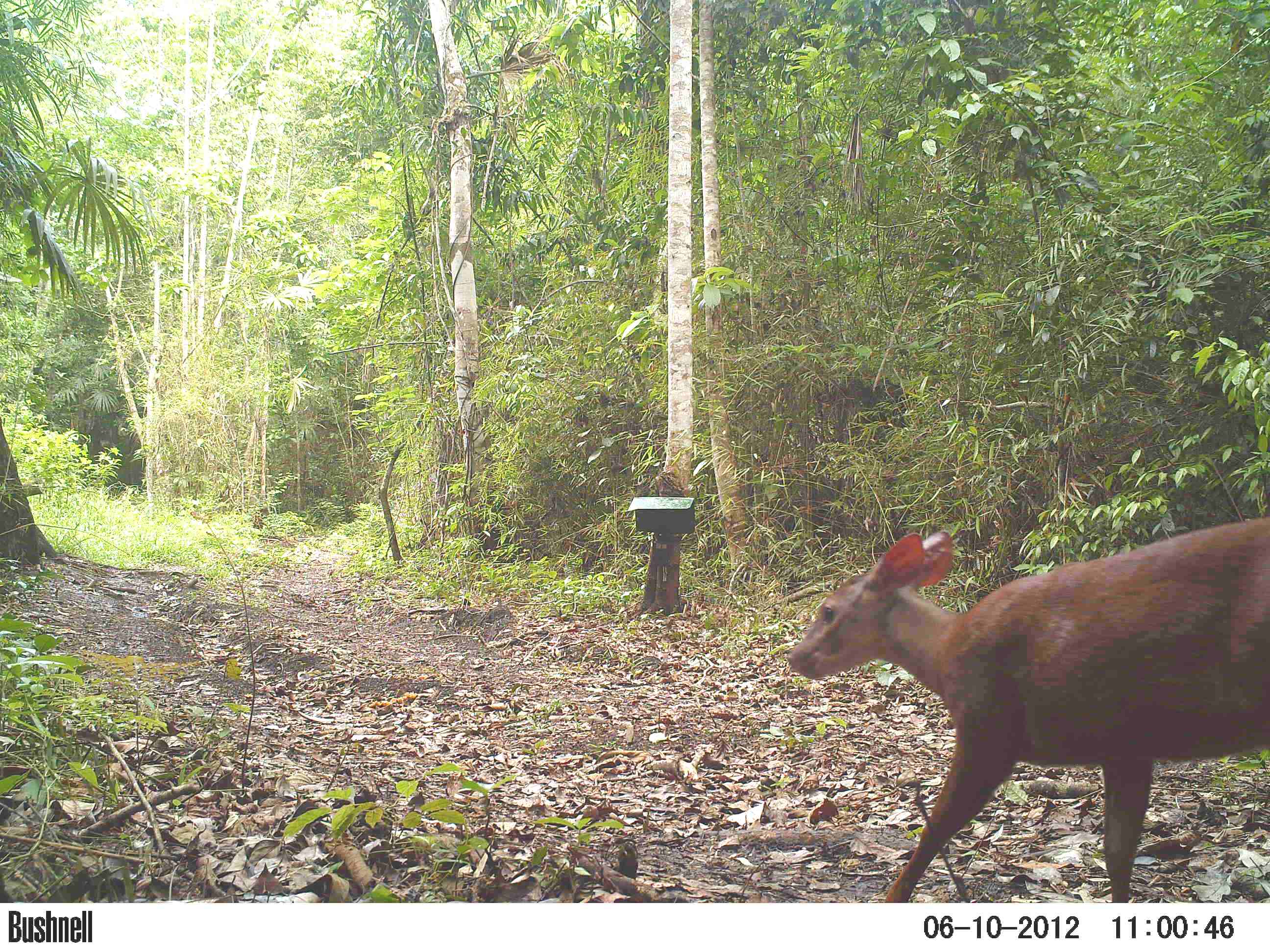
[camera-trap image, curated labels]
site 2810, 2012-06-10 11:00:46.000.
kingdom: Animalia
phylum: Chordata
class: Mammalia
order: Artiodactyla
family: Cervidae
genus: Mazama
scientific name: Mazama temama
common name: central american red brocket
Mazama temama (central american red brocket), count 1, age adult.